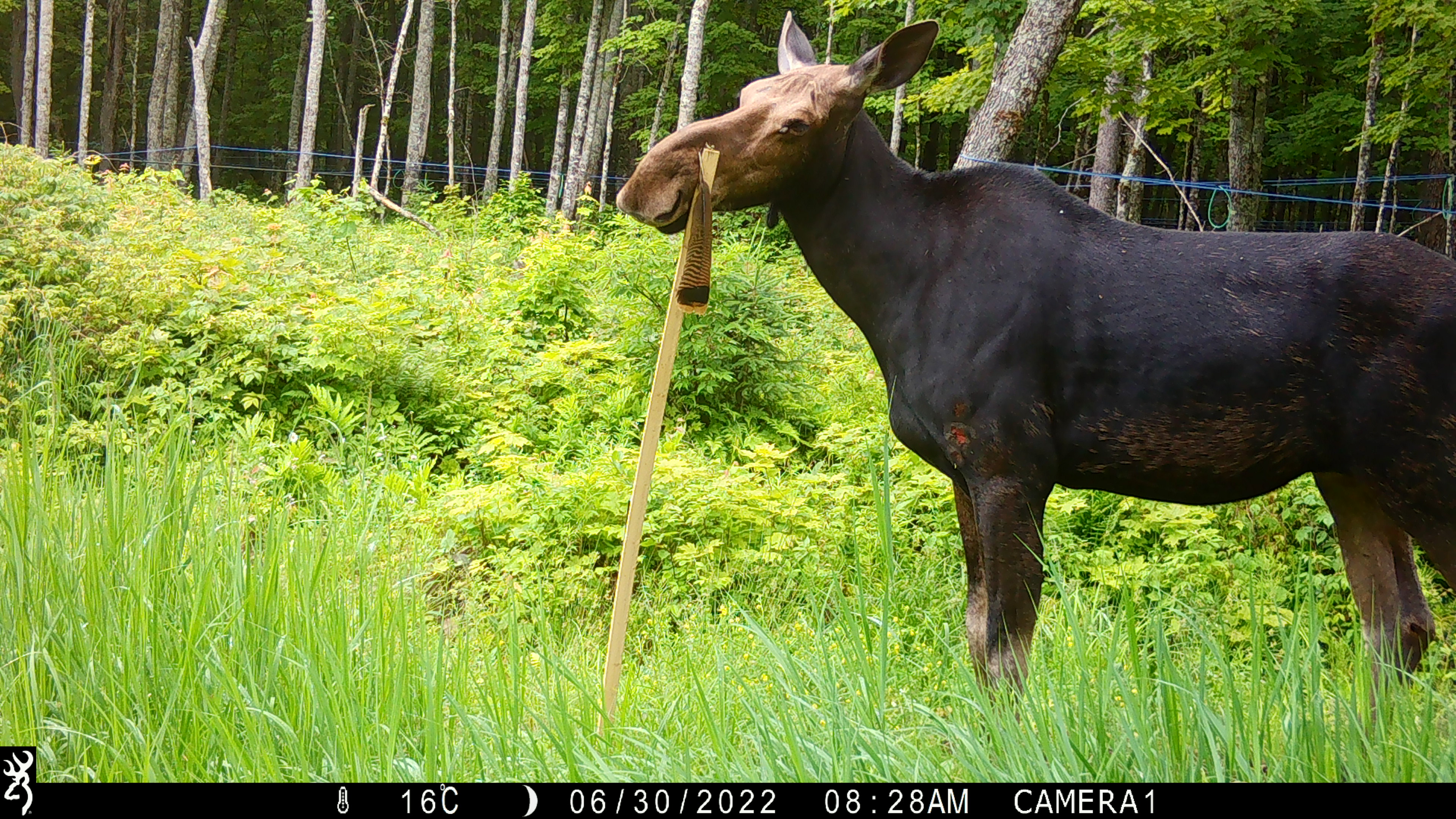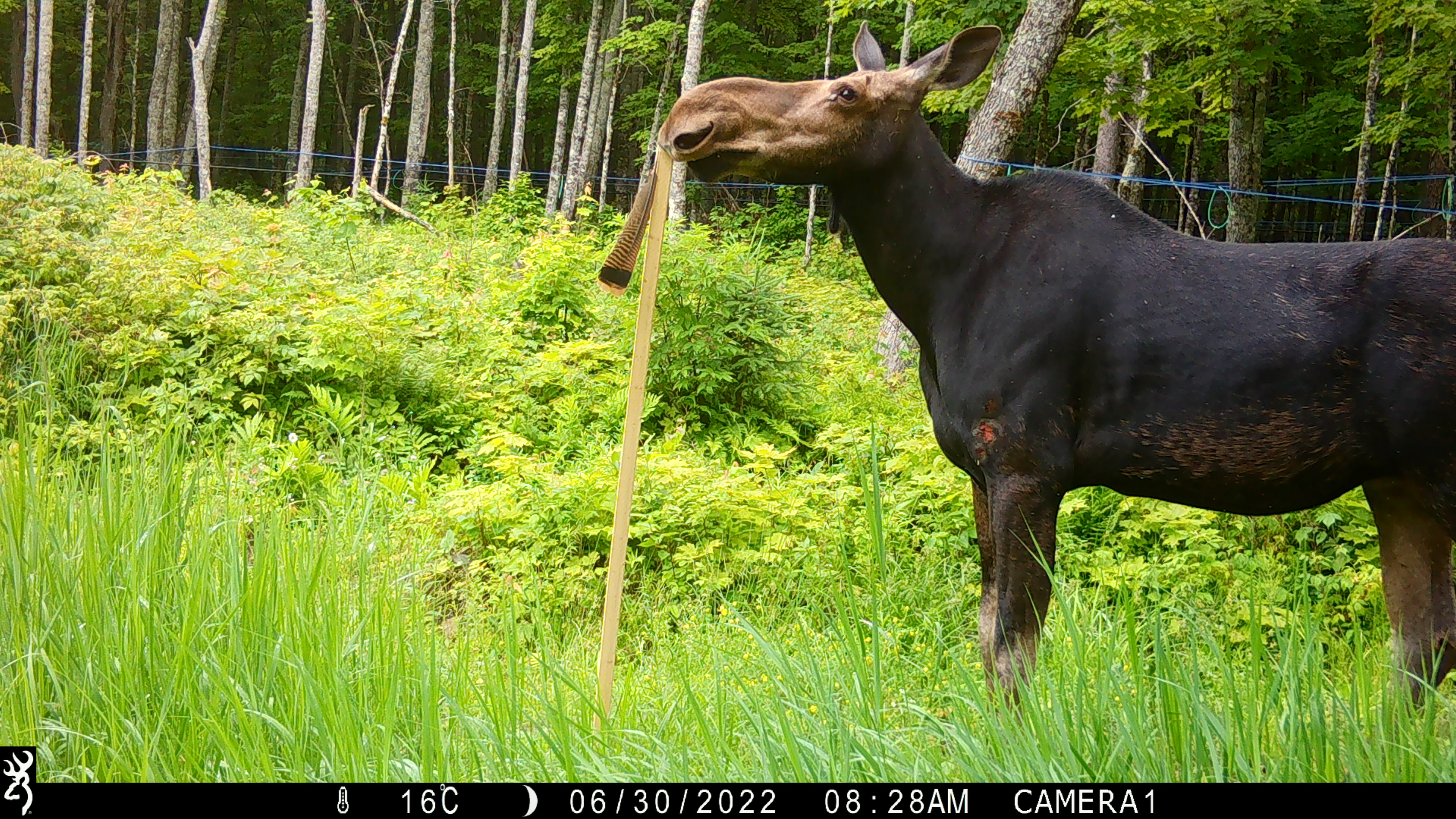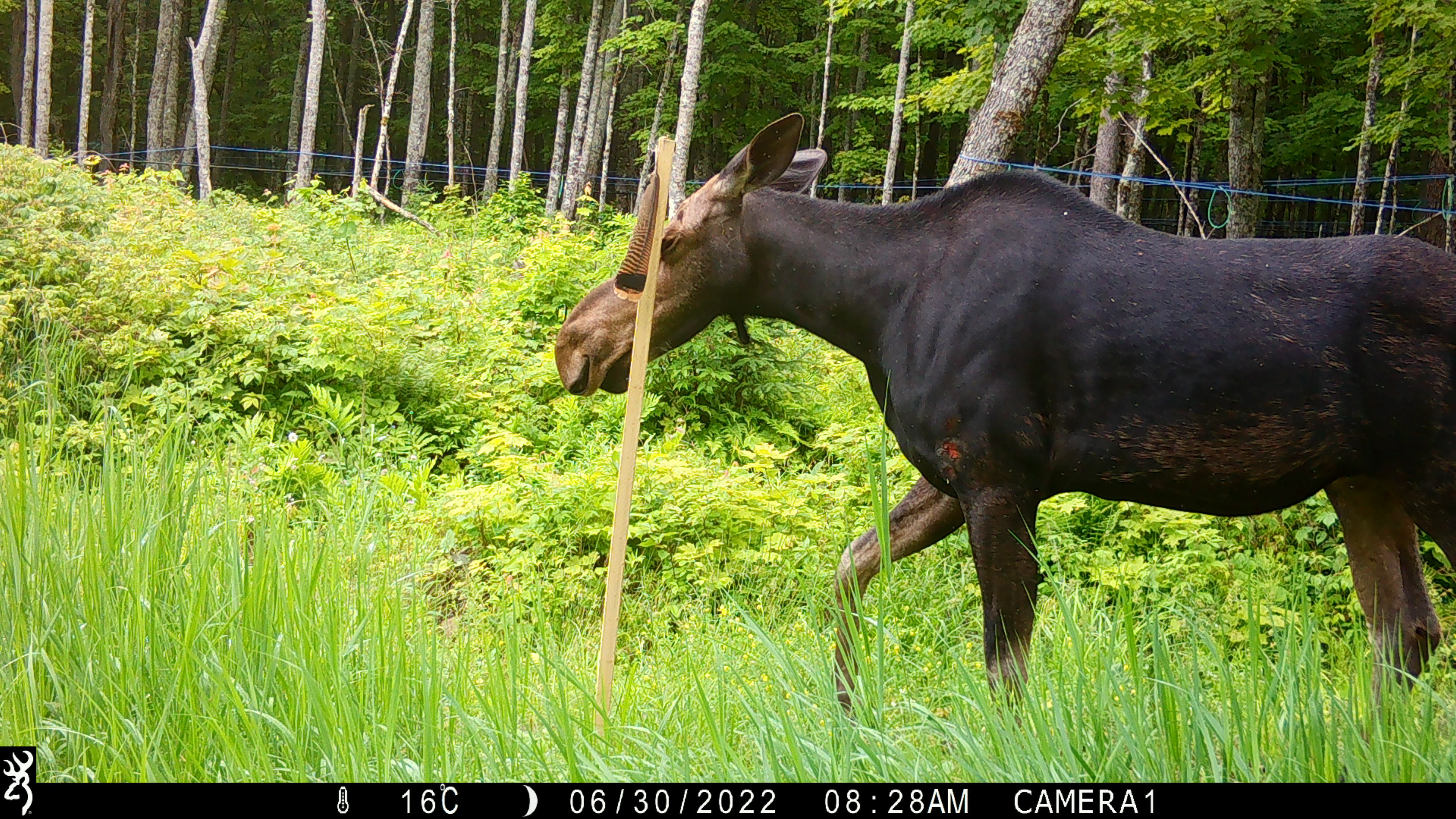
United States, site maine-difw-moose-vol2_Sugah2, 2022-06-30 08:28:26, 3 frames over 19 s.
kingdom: Animalia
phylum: Chordata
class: Mammalia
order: Artiodactyla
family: Cervidae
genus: Alces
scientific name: Alces alces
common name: moose